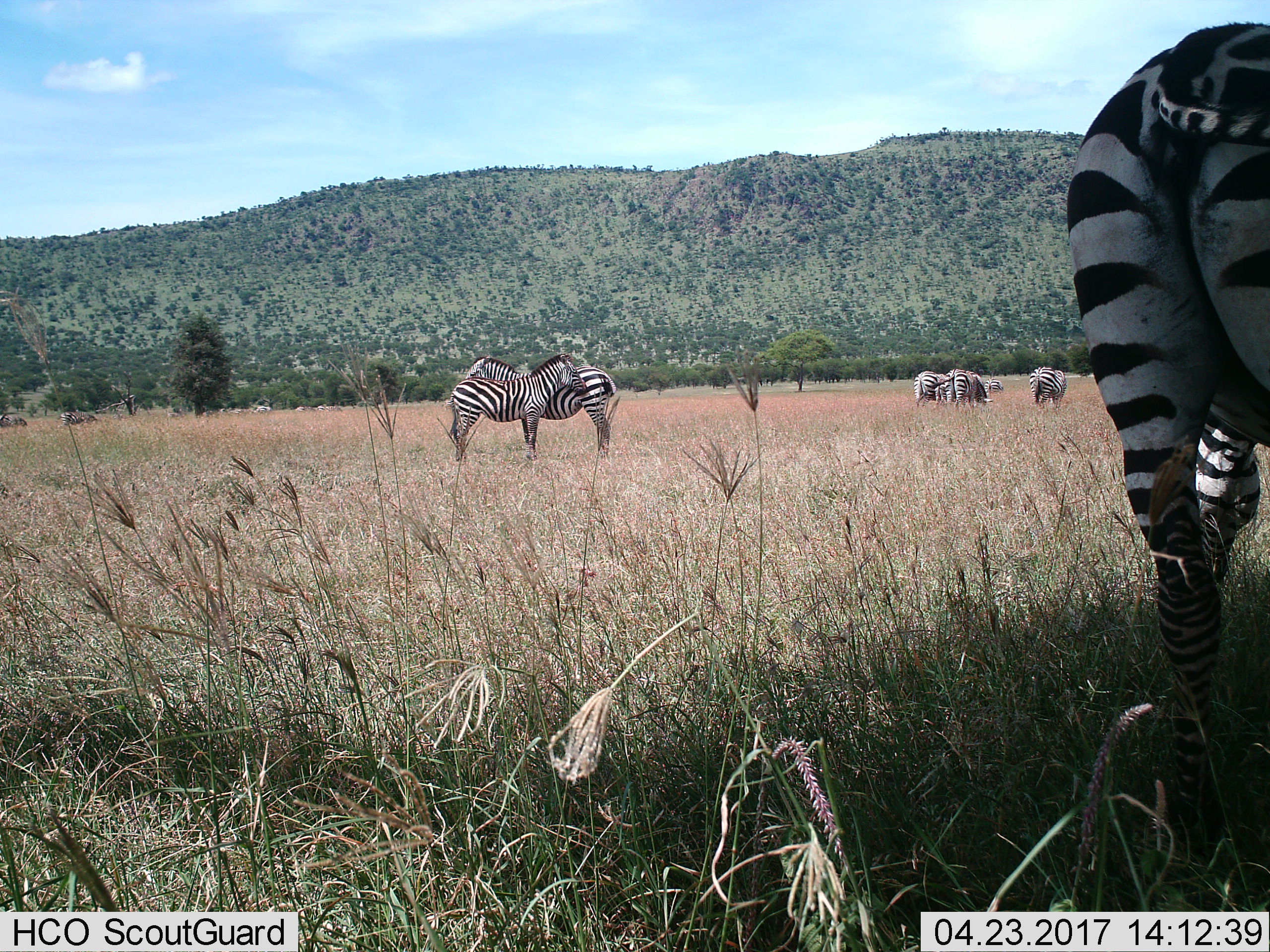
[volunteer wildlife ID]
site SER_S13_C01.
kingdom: Animalia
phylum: Chordata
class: Mammalia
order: Perissodactyla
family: Equidae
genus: Equus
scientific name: Equus quagga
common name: plains zebra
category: zebraplains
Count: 8.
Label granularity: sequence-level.